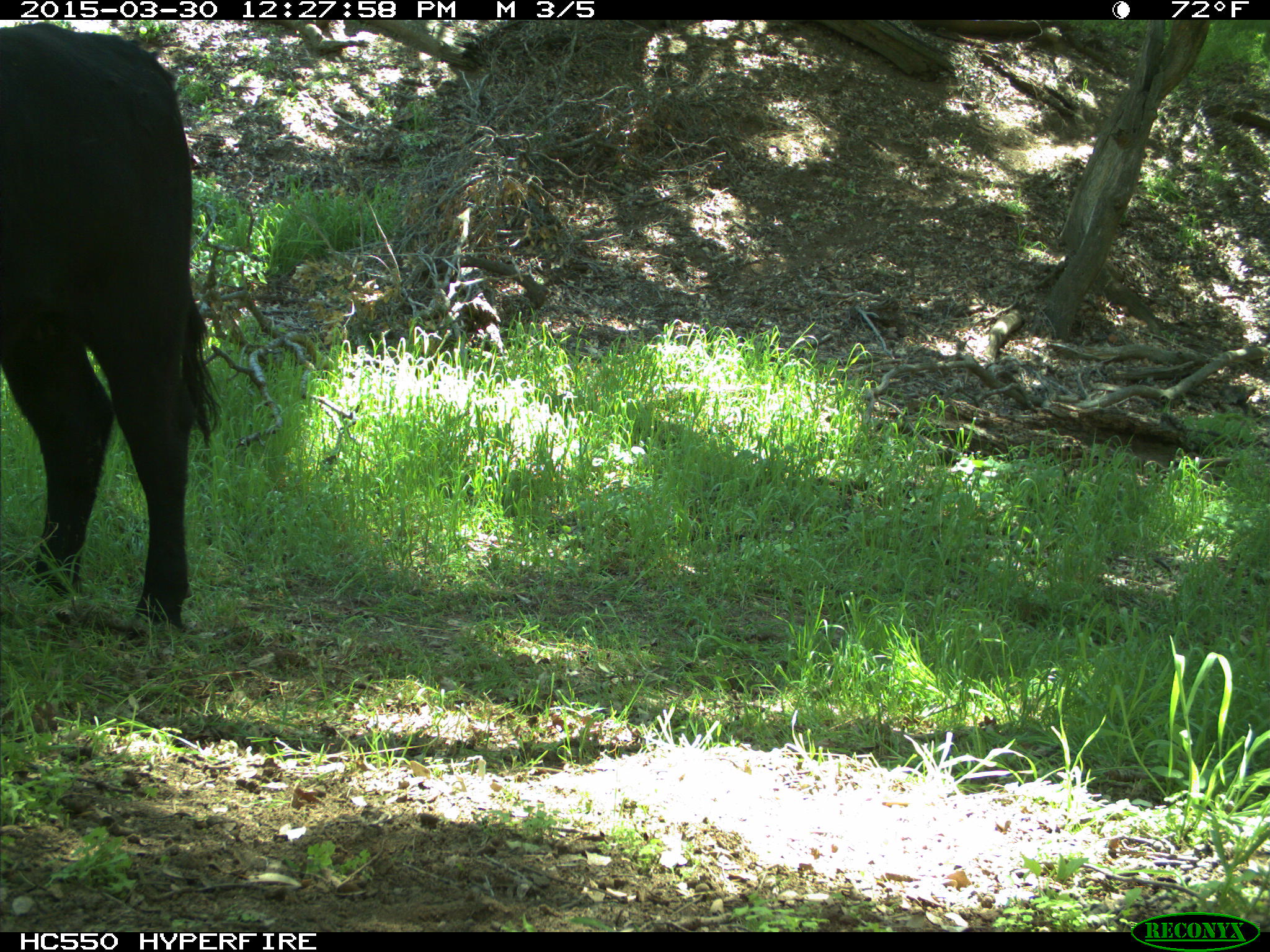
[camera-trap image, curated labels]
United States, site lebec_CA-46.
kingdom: Animalia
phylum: Chordata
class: Mammalia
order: Artiodactyla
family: Bovidae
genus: Bos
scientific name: Bos taurus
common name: domestic cow